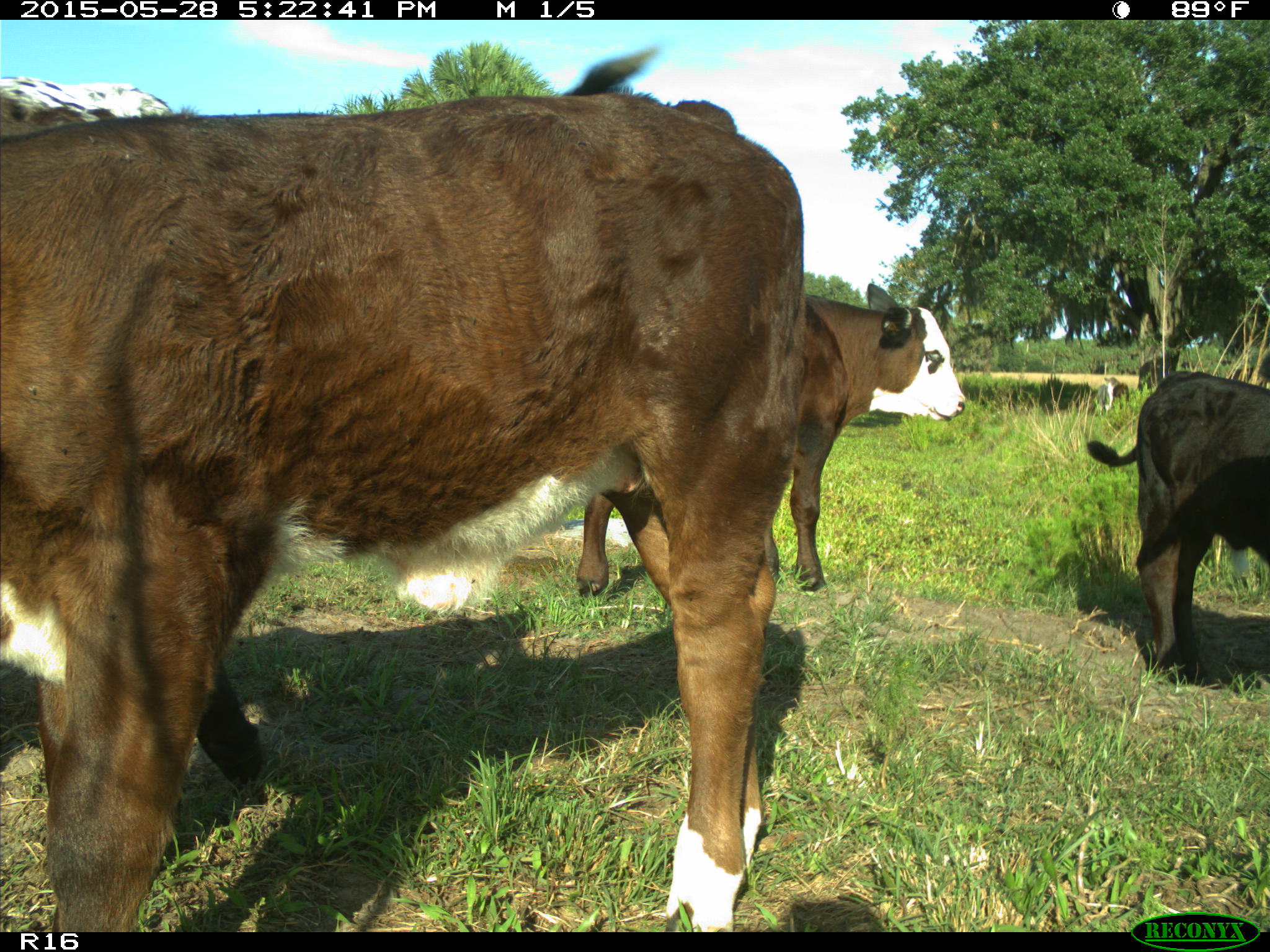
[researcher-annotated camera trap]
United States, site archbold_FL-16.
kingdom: Animalia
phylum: Chordata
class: Mammalia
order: Artiodactyla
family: Bovidae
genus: Bos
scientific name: Bos taurus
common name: domestic cow